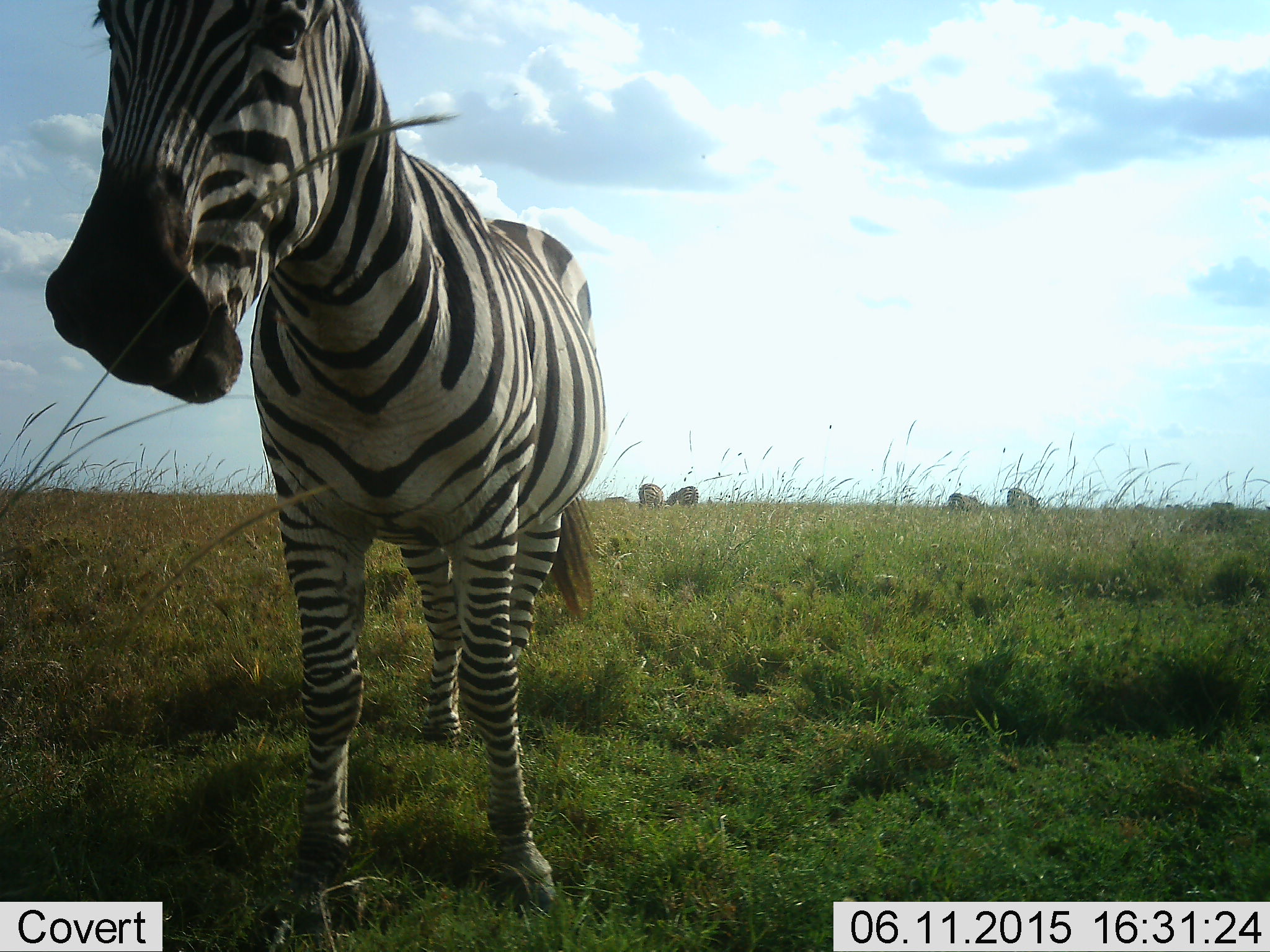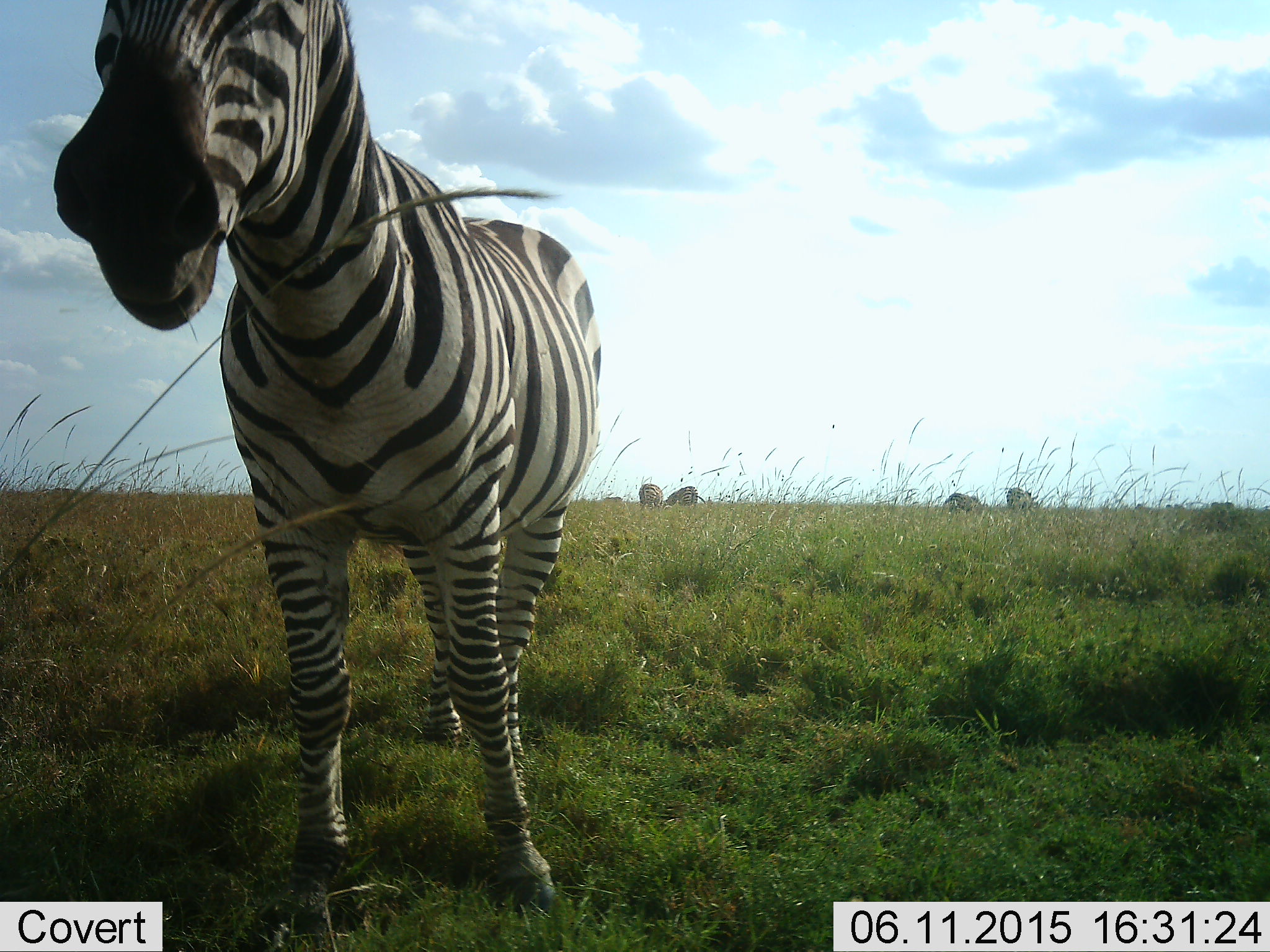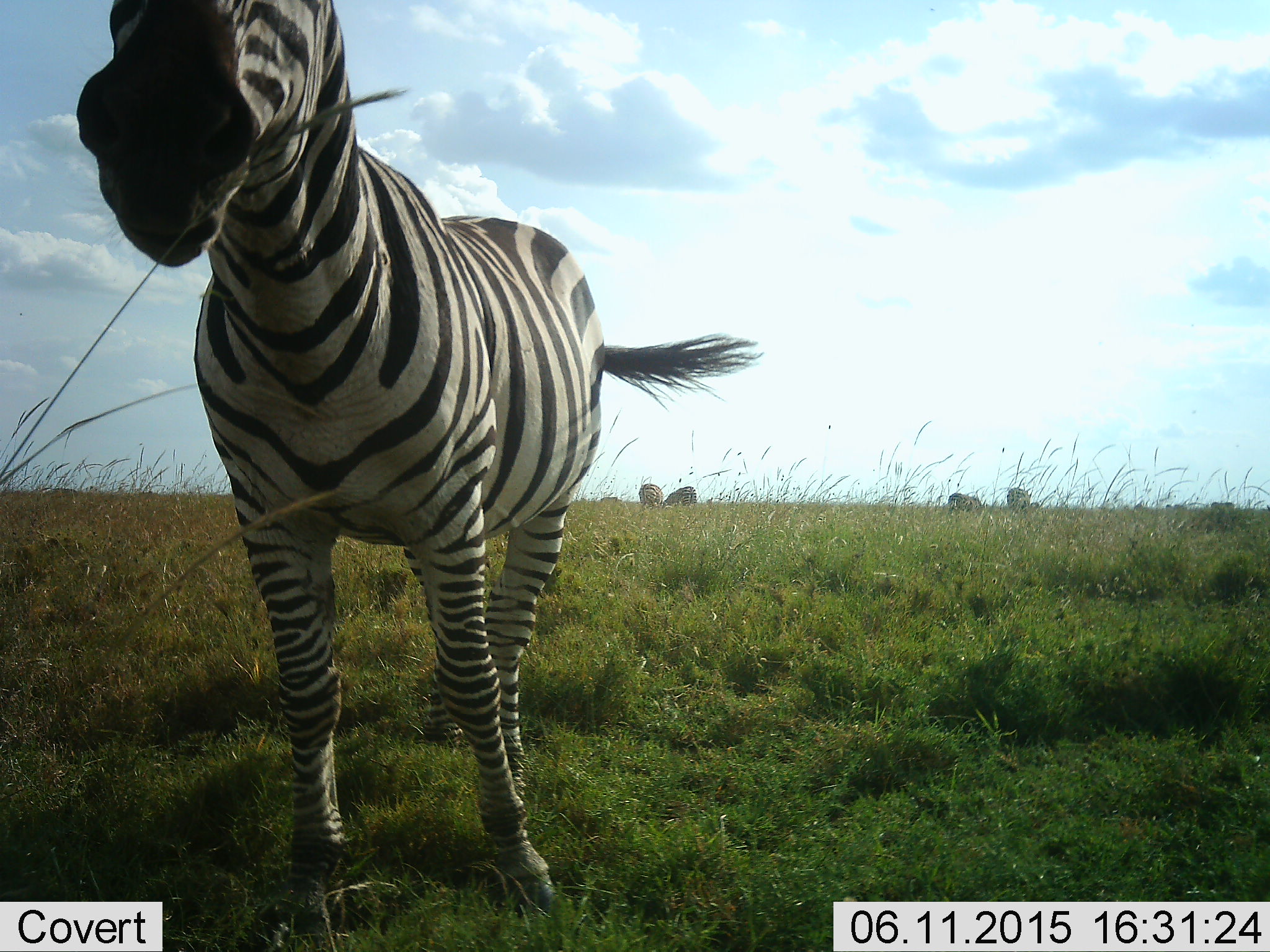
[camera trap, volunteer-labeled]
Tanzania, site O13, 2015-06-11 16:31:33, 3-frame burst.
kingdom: Animalia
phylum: Chordata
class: Mammalia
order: Perissodactyla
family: Equidae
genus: Equus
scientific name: Equus quagga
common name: plains zebra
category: zebra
Zebra (plains zebra) (Equus quagga), count 1. Behavior (volunteer vote fractions): standing 100%, resting 0%, moving 8%, interacting 0%. Young present (vote fraction): 0%. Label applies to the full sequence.